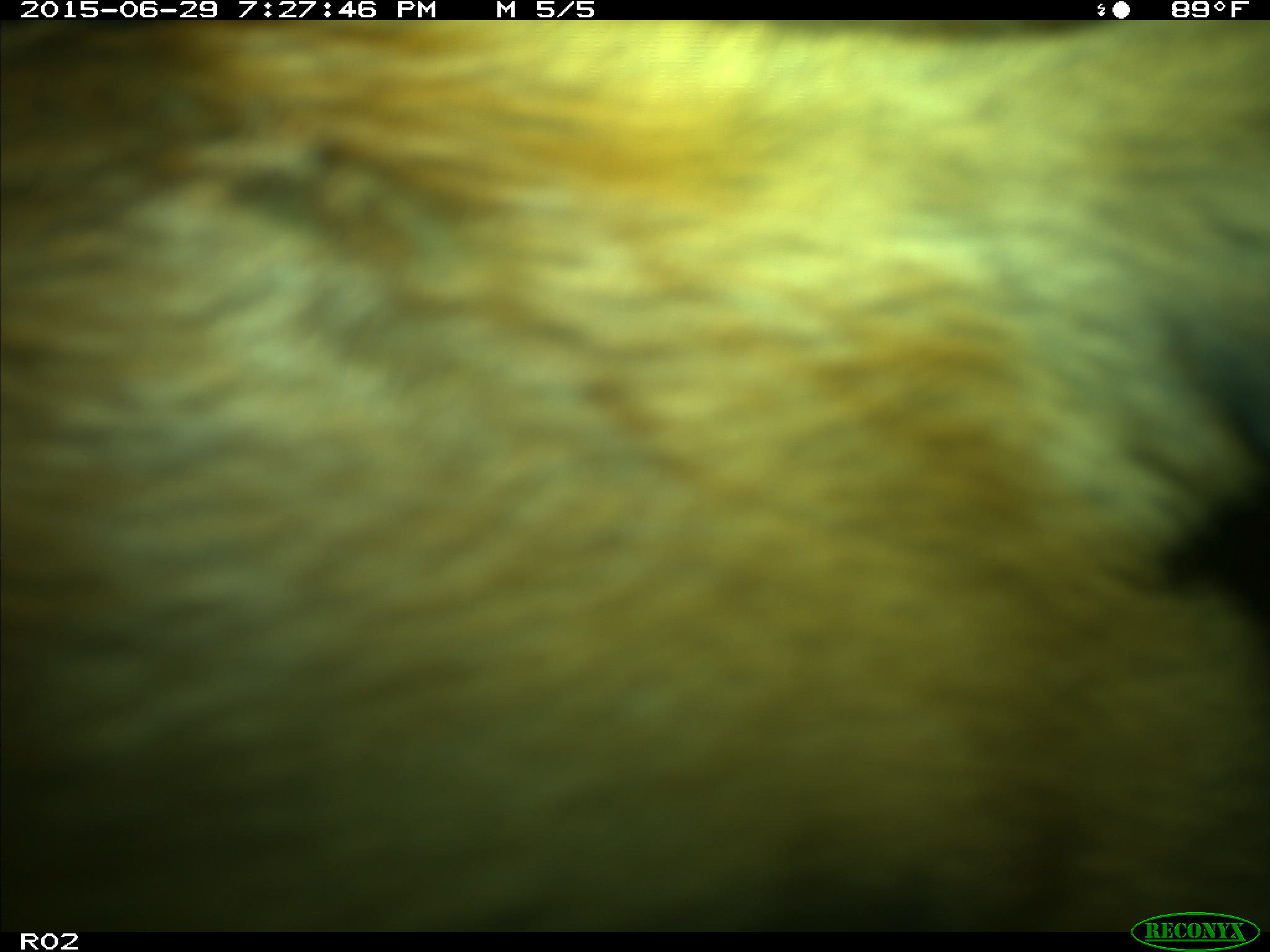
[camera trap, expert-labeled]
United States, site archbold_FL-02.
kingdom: Animalia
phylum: Chordata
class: Mammalia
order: Artiodactyla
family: Bovidae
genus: Bos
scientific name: Bos taurus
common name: domestic cow